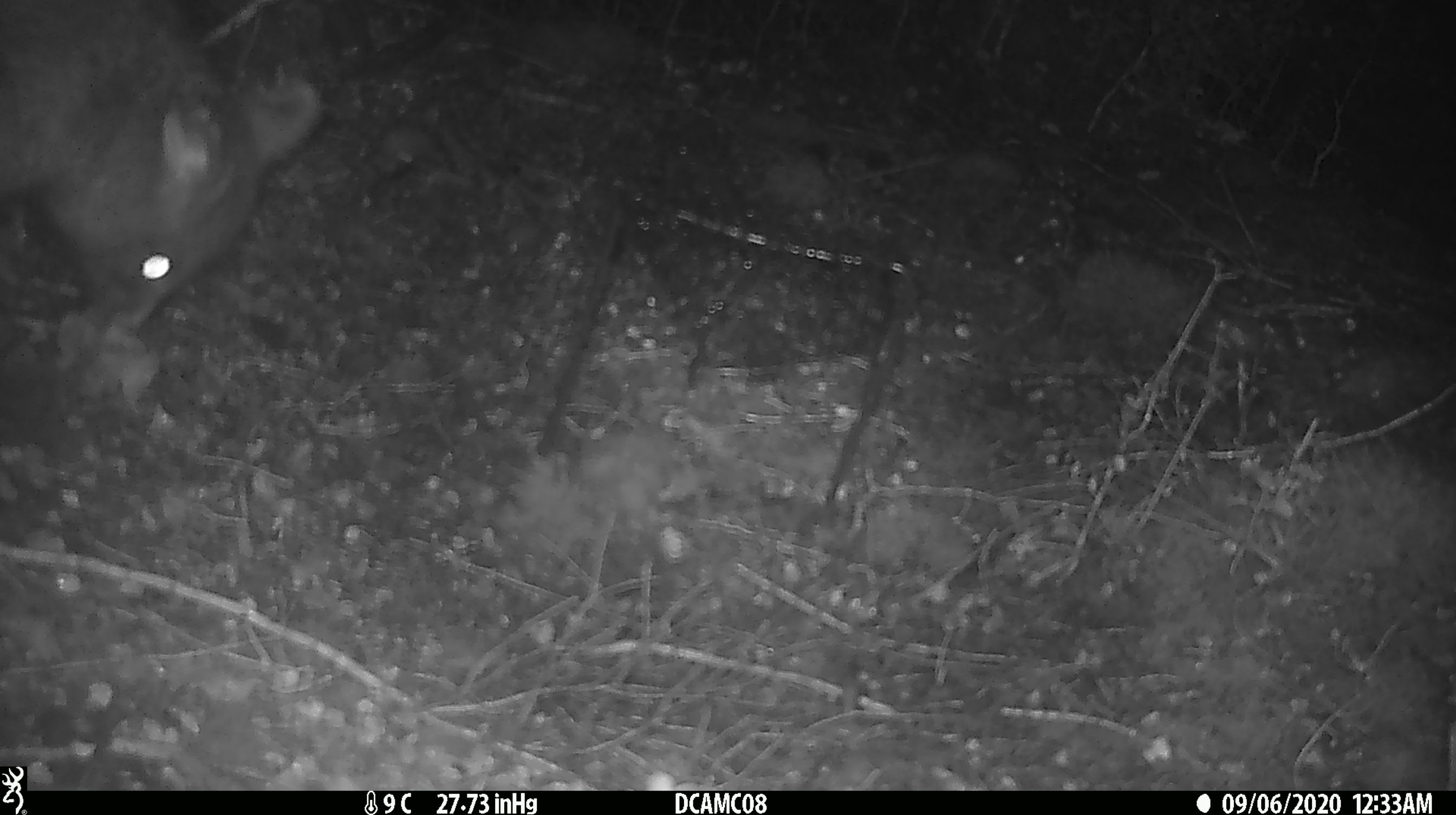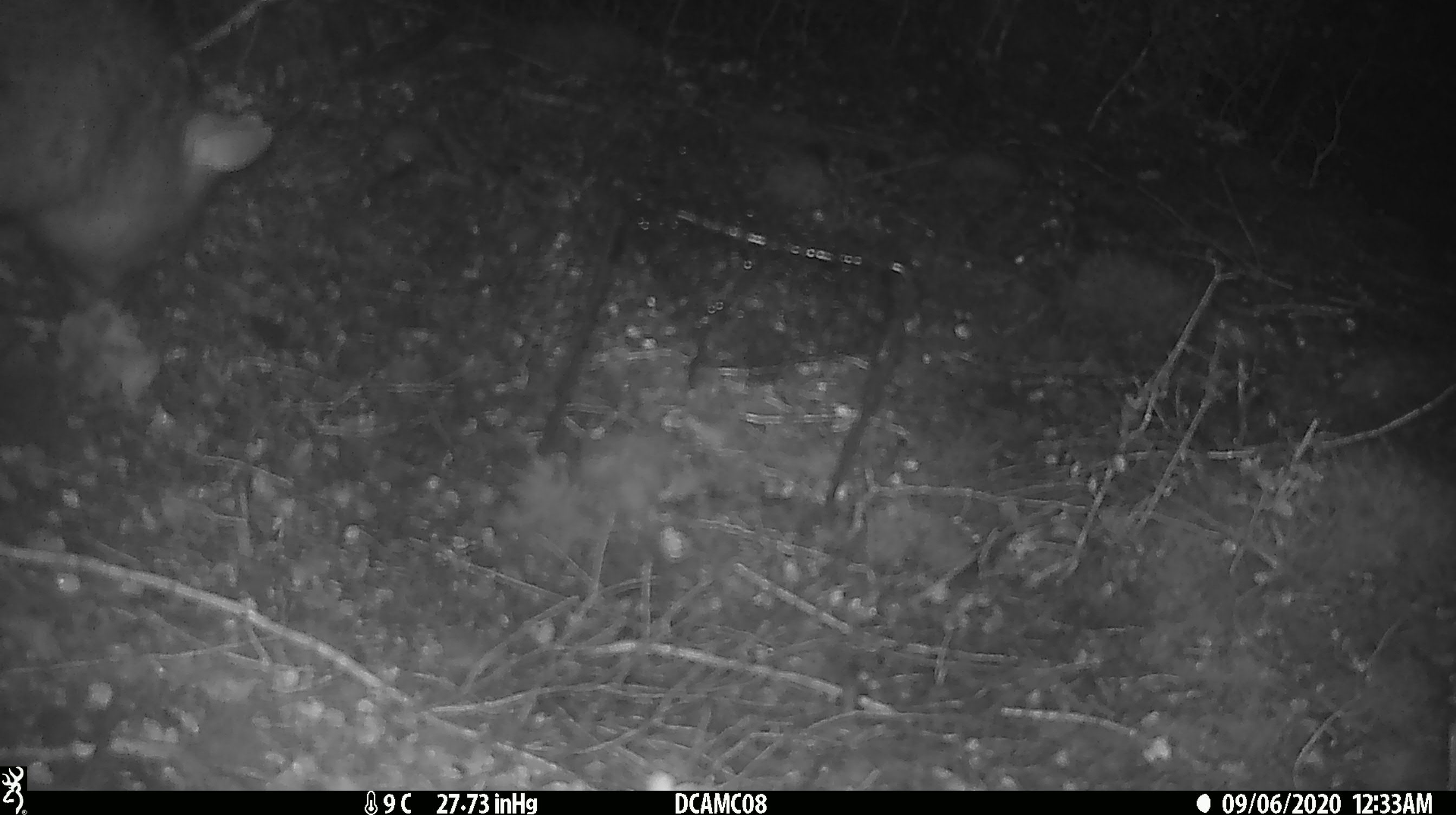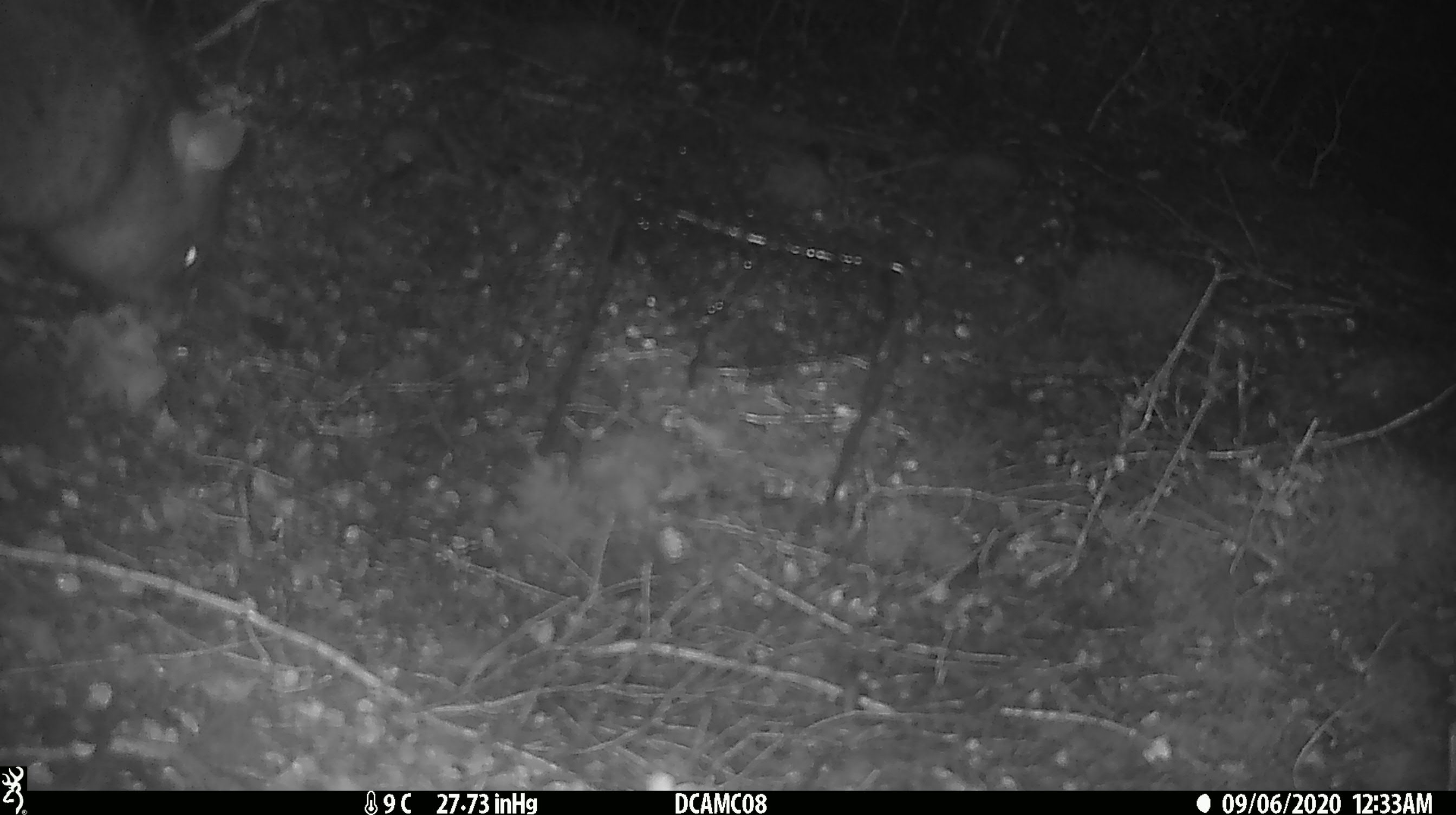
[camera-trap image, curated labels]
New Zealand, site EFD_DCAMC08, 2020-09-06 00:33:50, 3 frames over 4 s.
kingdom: Animalia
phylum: Chordata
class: Mammalia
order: Diprotodontia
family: Phalangeridae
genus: Trichosurus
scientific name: Trichosurus vulpecula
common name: common brushtail possum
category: possum